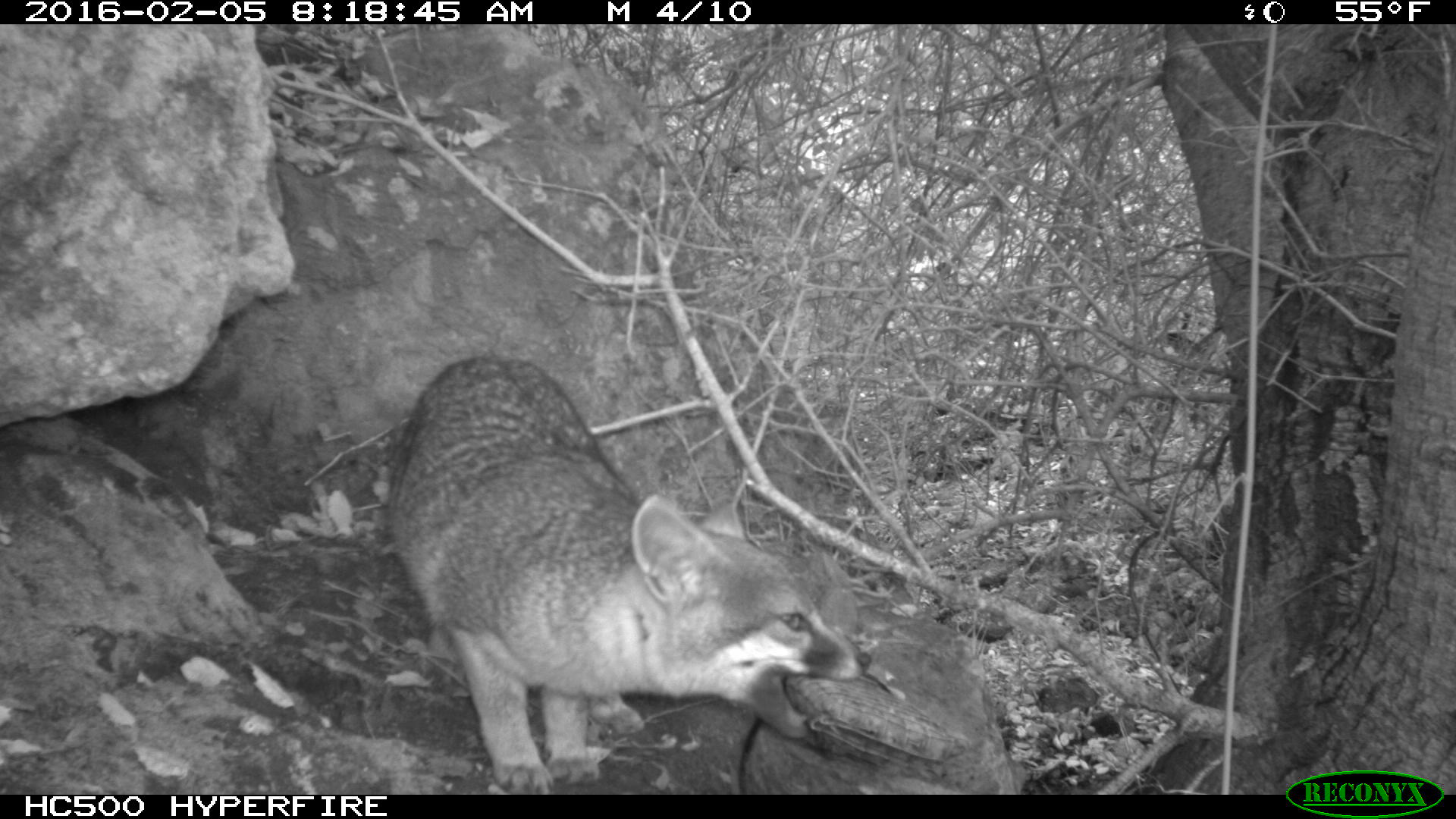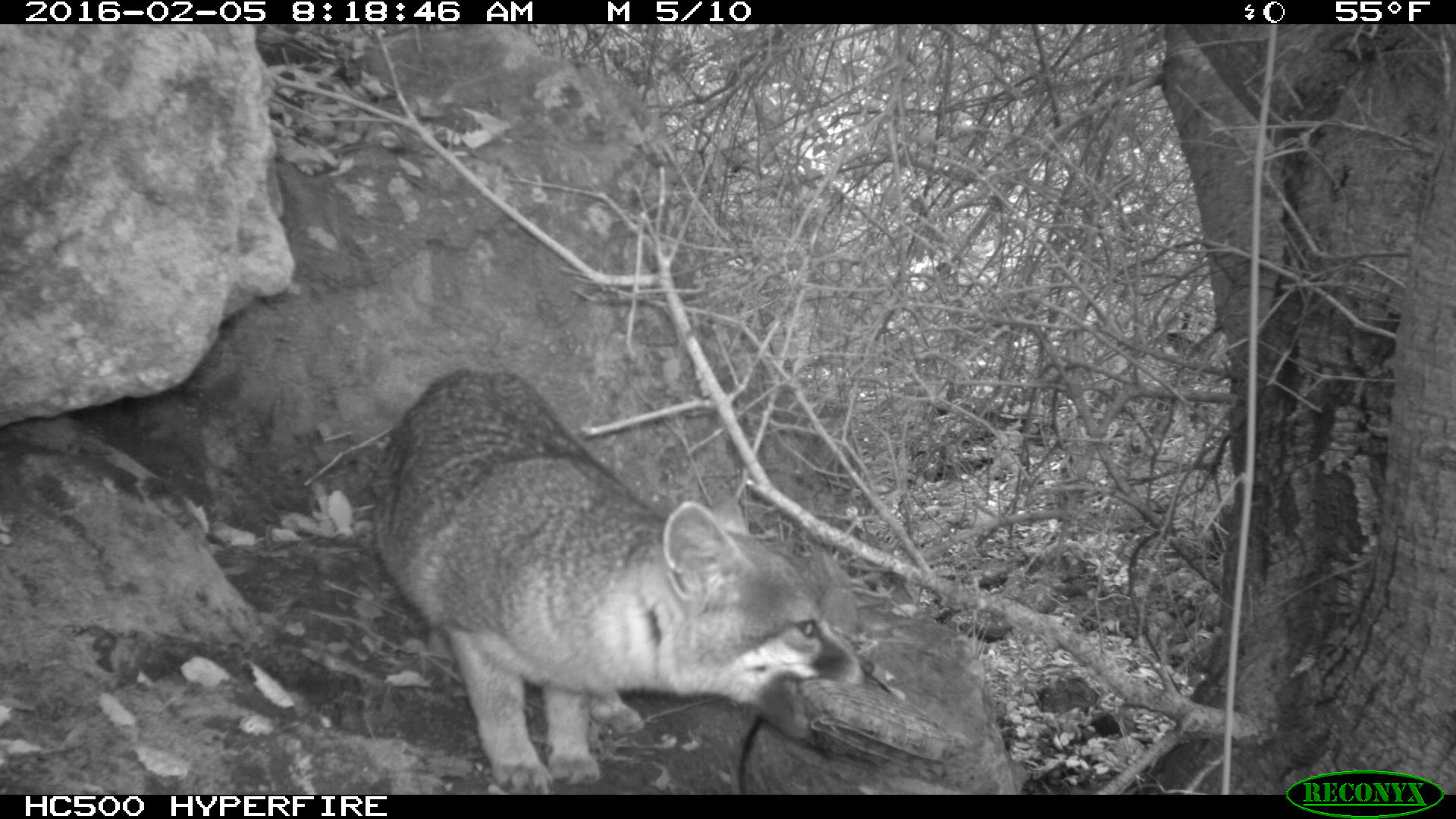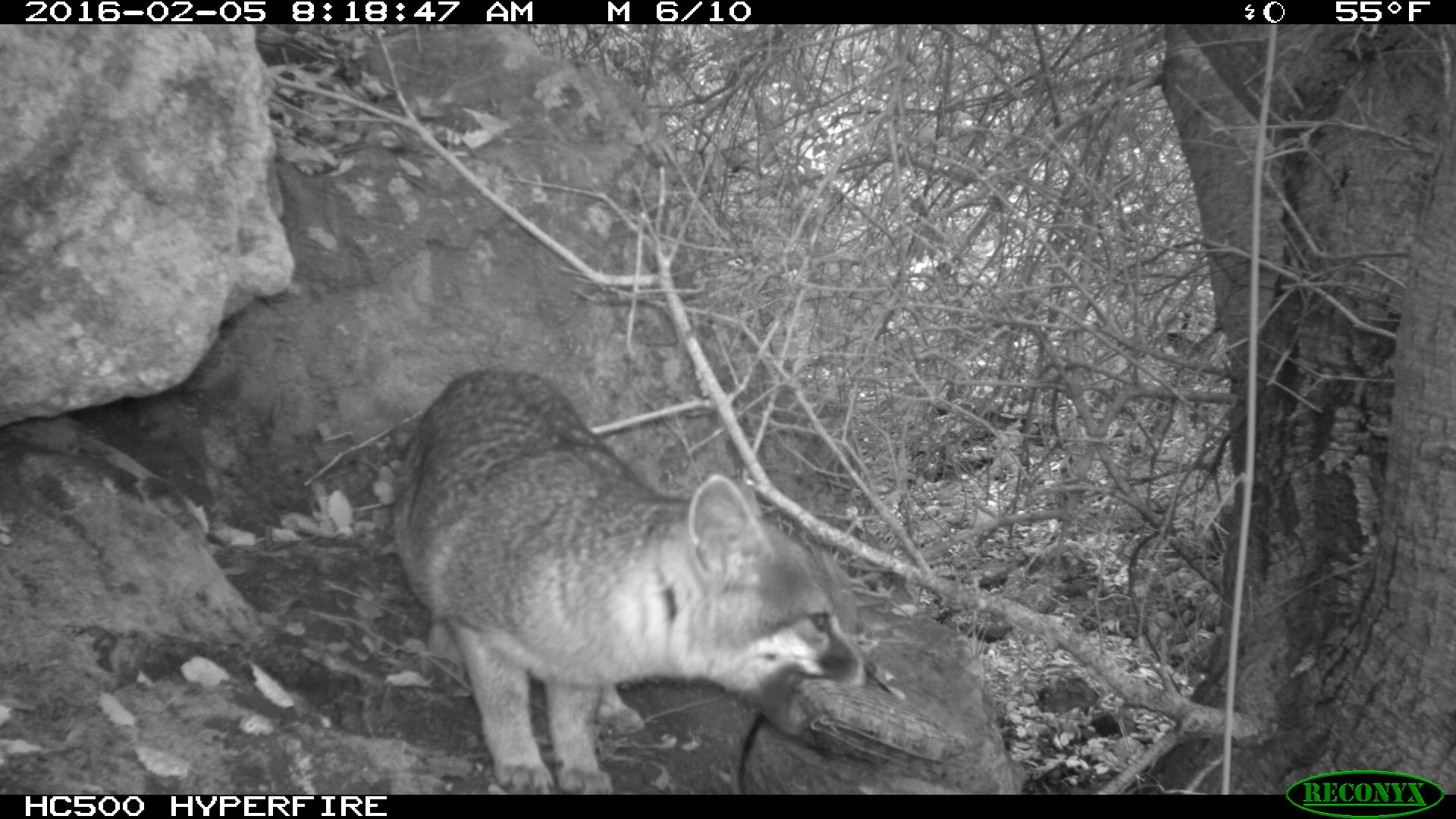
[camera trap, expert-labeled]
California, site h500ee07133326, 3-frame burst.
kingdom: Animalia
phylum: Chordata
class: Mammalia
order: Carnivora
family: Canidae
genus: Urocyon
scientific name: Urocyon littoralis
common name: island fox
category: fox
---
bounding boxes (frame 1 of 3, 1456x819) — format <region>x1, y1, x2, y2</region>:
fox: <region>389, 356, 871, 794</region>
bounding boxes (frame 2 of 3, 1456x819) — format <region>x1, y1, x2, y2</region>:
fox: <region>369, 368, 874, 792</region>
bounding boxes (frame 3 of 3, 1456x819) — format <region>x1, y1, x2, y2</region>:
fox: <region>391, 365, 874, 794</region>